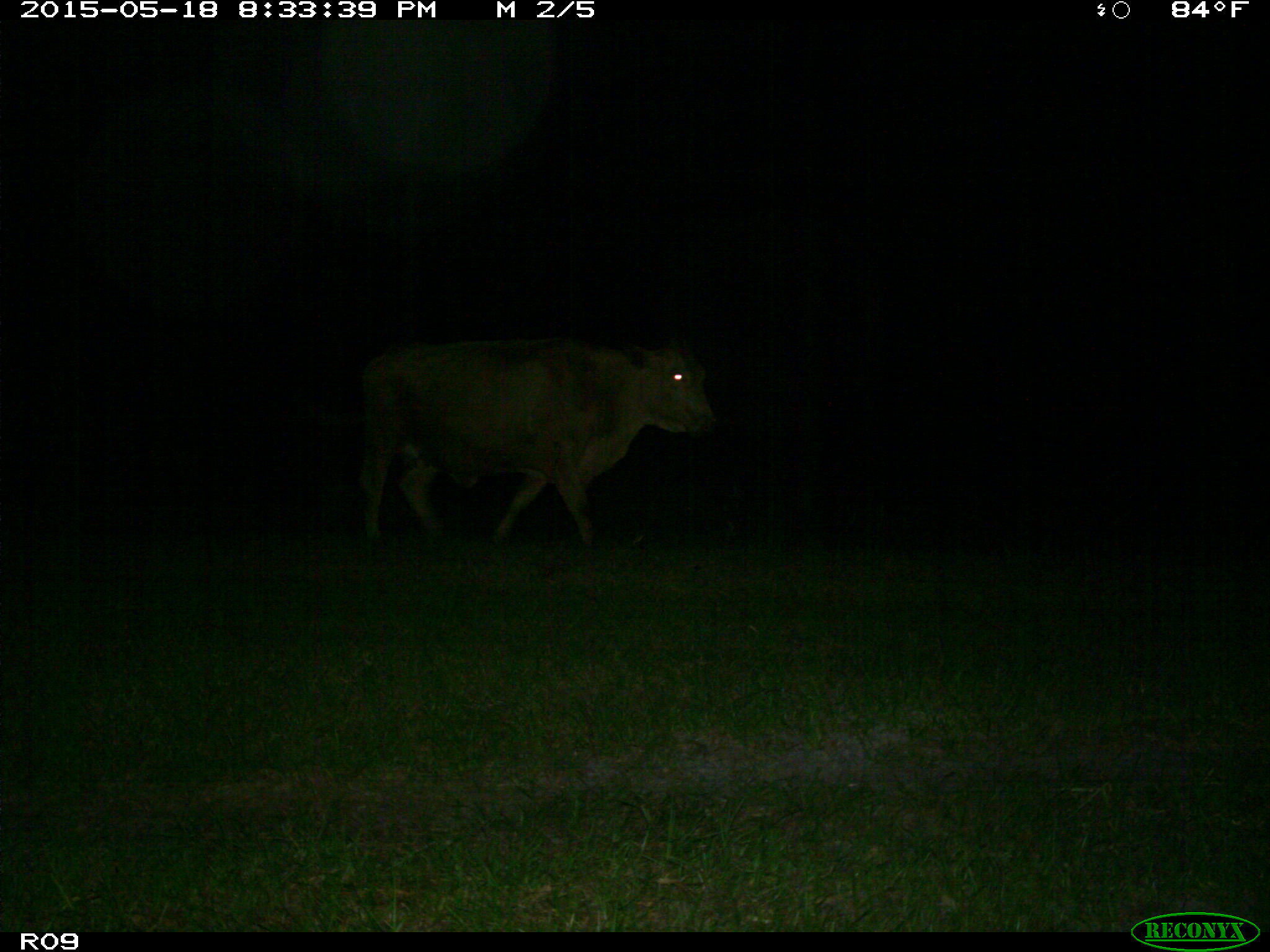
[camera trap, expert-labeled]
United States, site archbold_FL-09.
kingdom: Animalia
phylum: Chordata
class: Mammalia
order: Artiodactyla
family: Bovidae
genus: Bos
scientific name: Bos taurus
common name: domestic cow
Bos taurus (domestic cow).